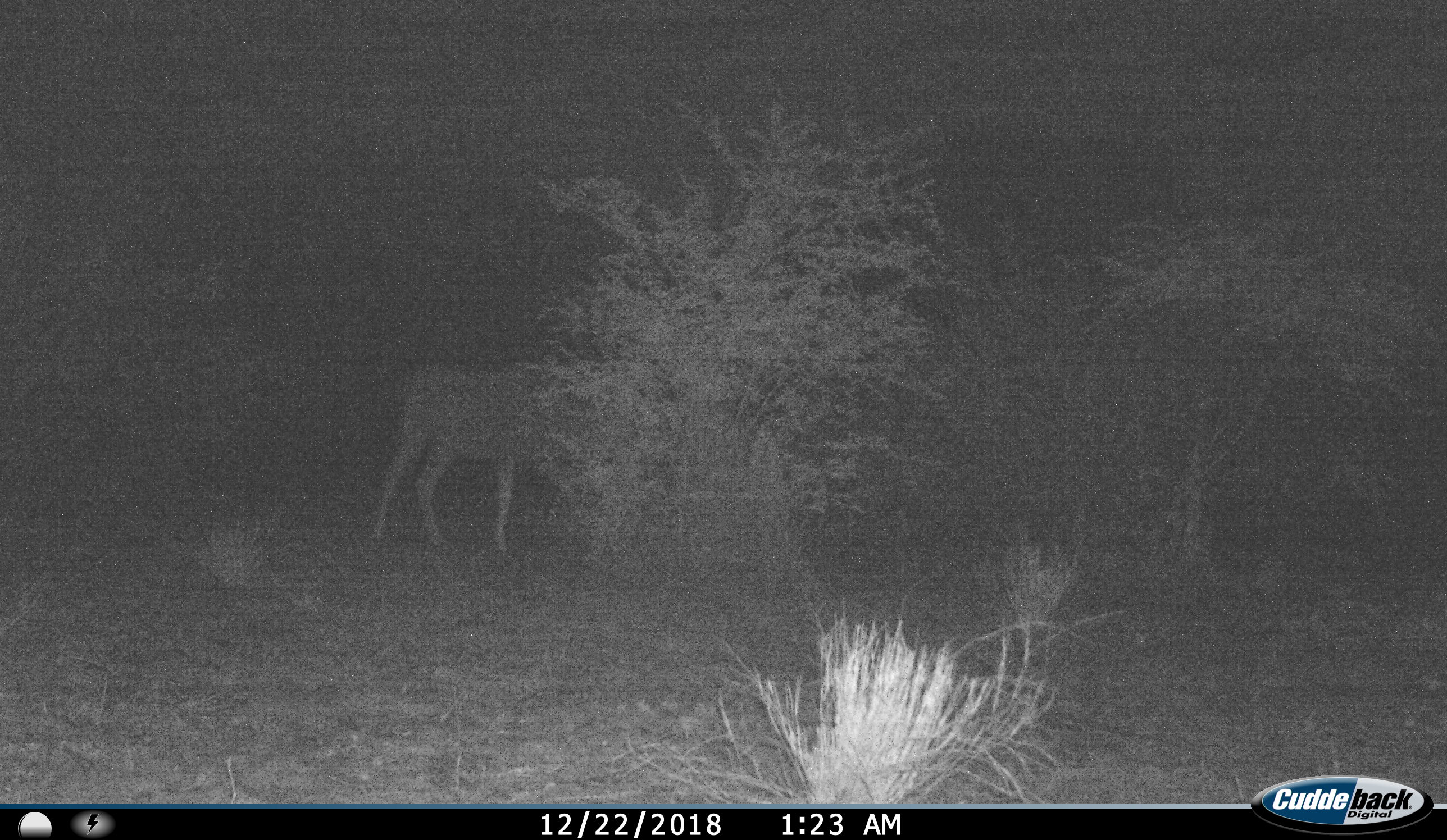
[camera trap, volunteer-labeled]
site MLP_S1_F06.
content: unidentified animal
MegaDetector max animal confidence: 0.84